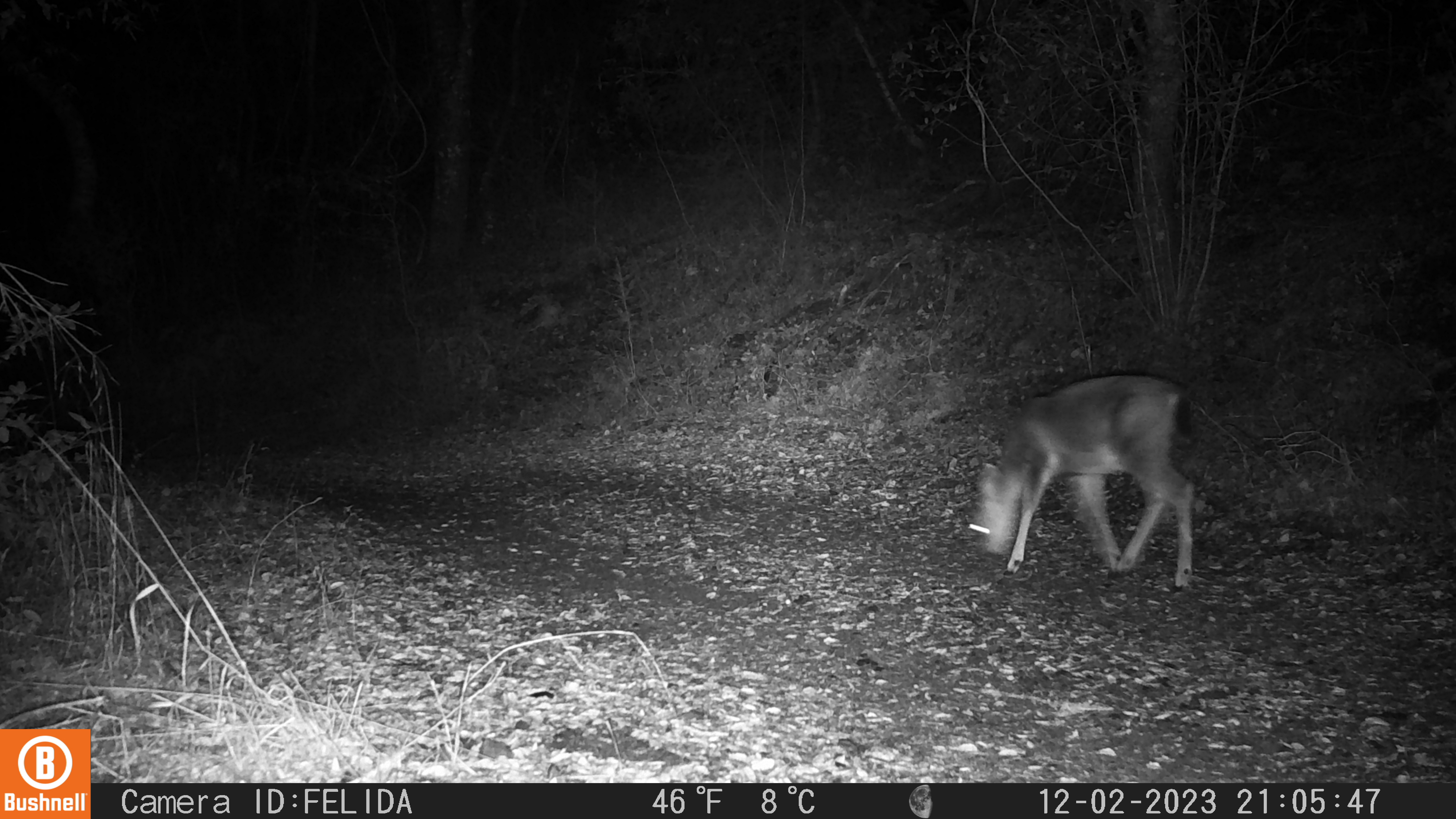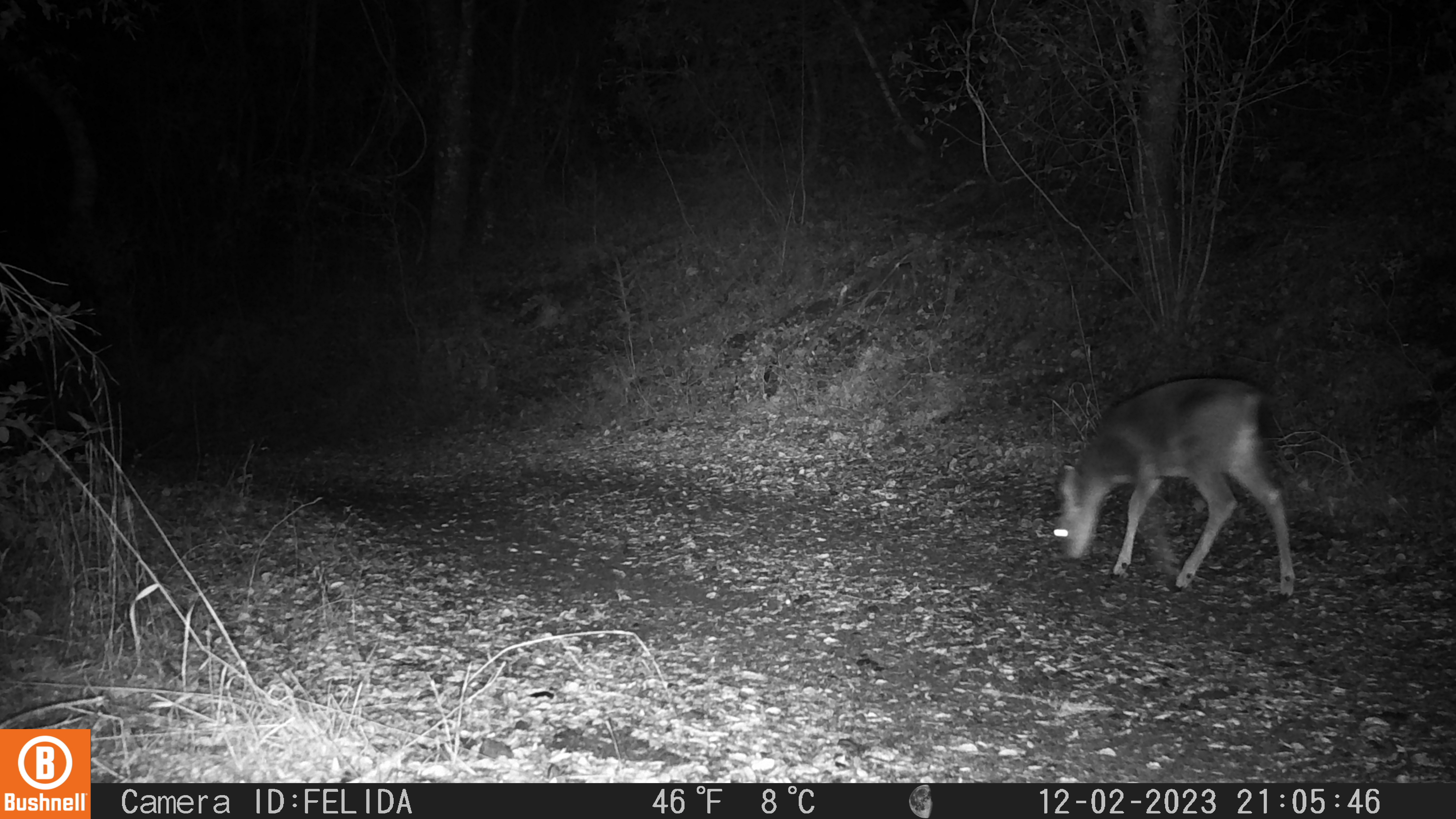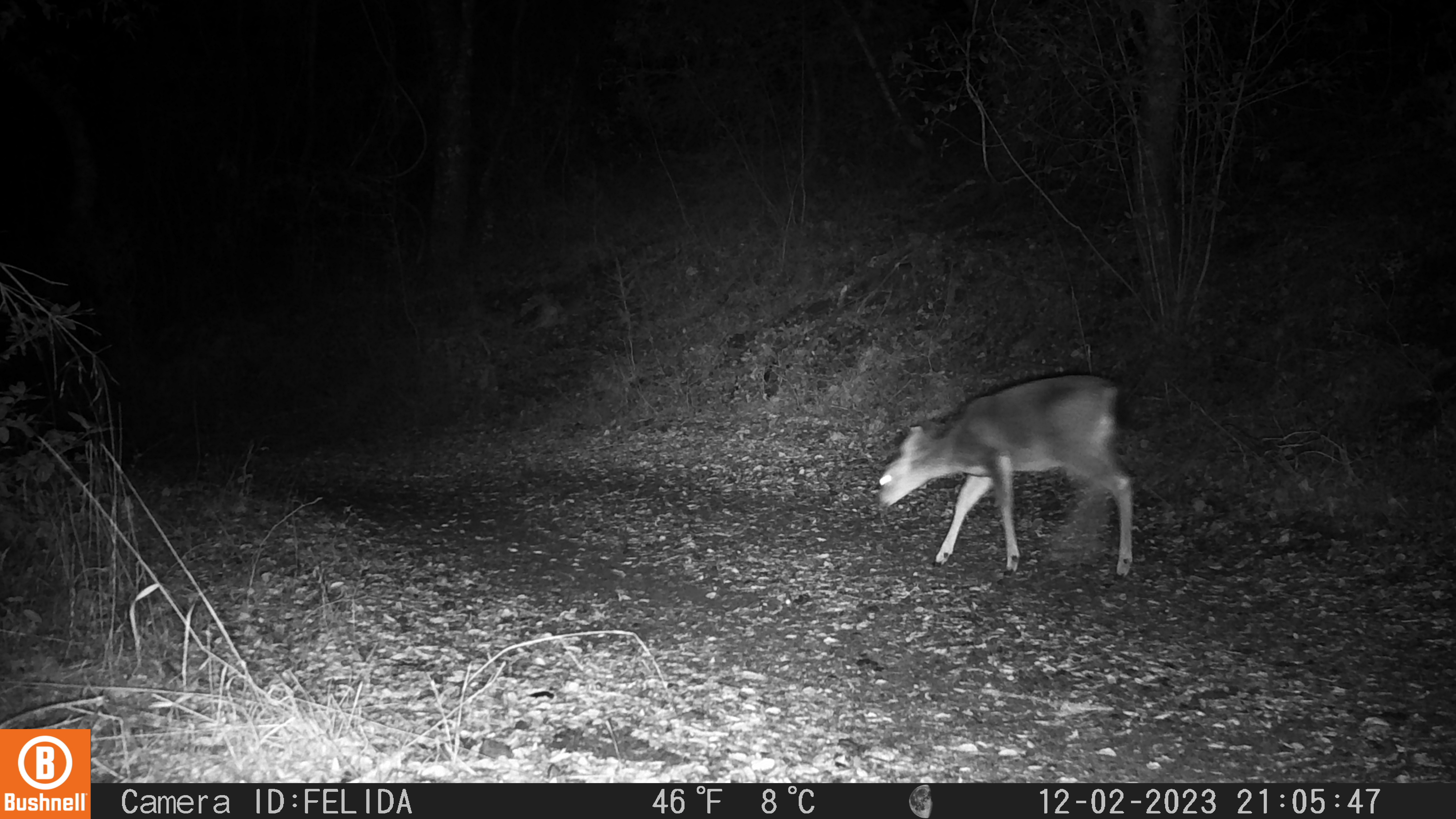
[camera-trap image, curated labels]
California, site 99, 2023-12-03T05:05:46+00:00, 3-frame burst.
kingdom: Animalia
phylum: Chordata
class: Mammalia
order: Artiodactyla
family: Cervidae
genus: Odocoileus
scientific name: Odocoileus hemionus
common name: mule deer